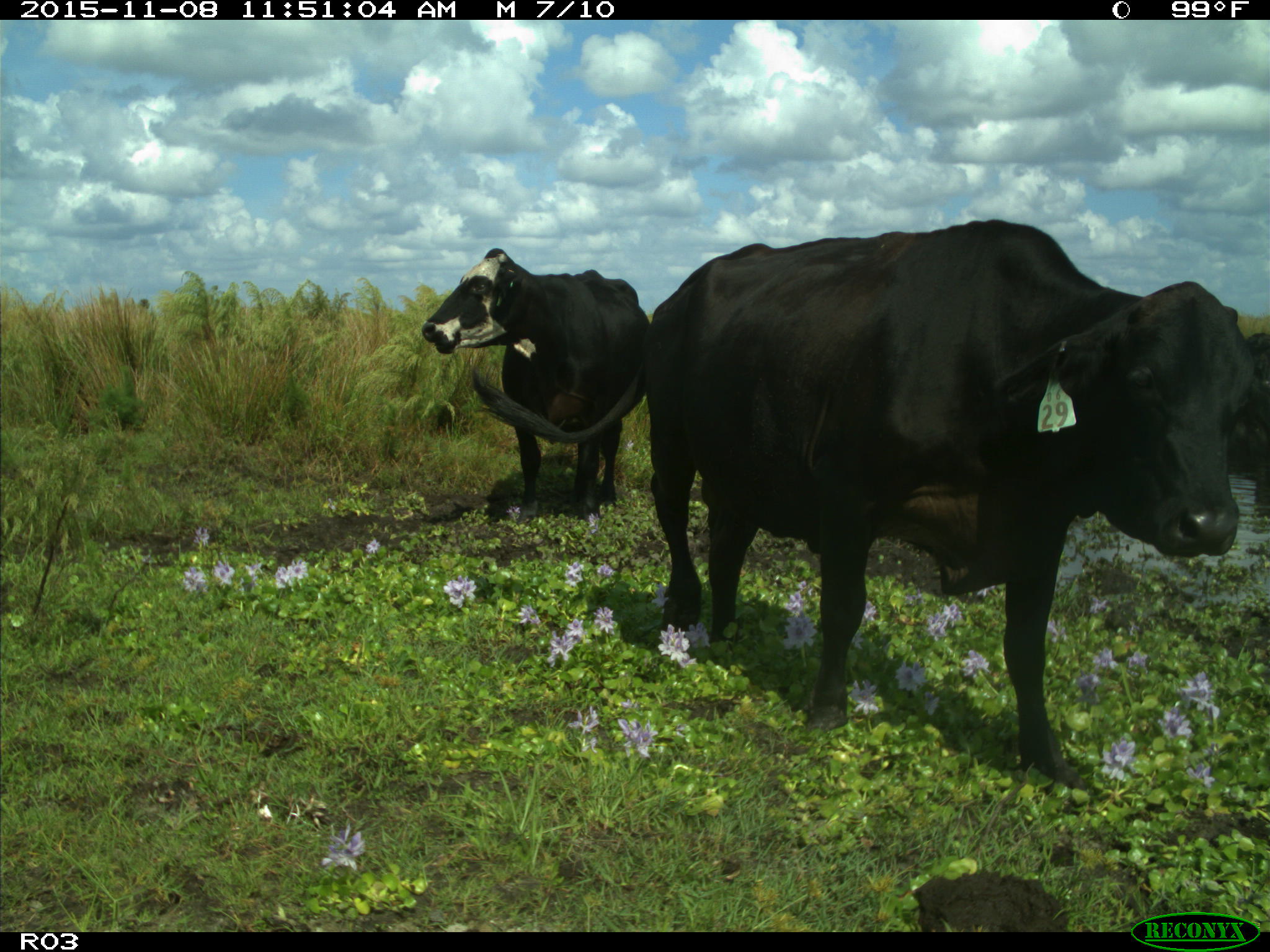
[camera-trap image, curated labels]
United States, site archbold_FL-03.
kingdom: Animalia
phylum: Chordata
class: Mammalia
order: Artiodactyla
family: Bovidae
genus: Bos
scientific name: Bos taurus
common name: domestic cow